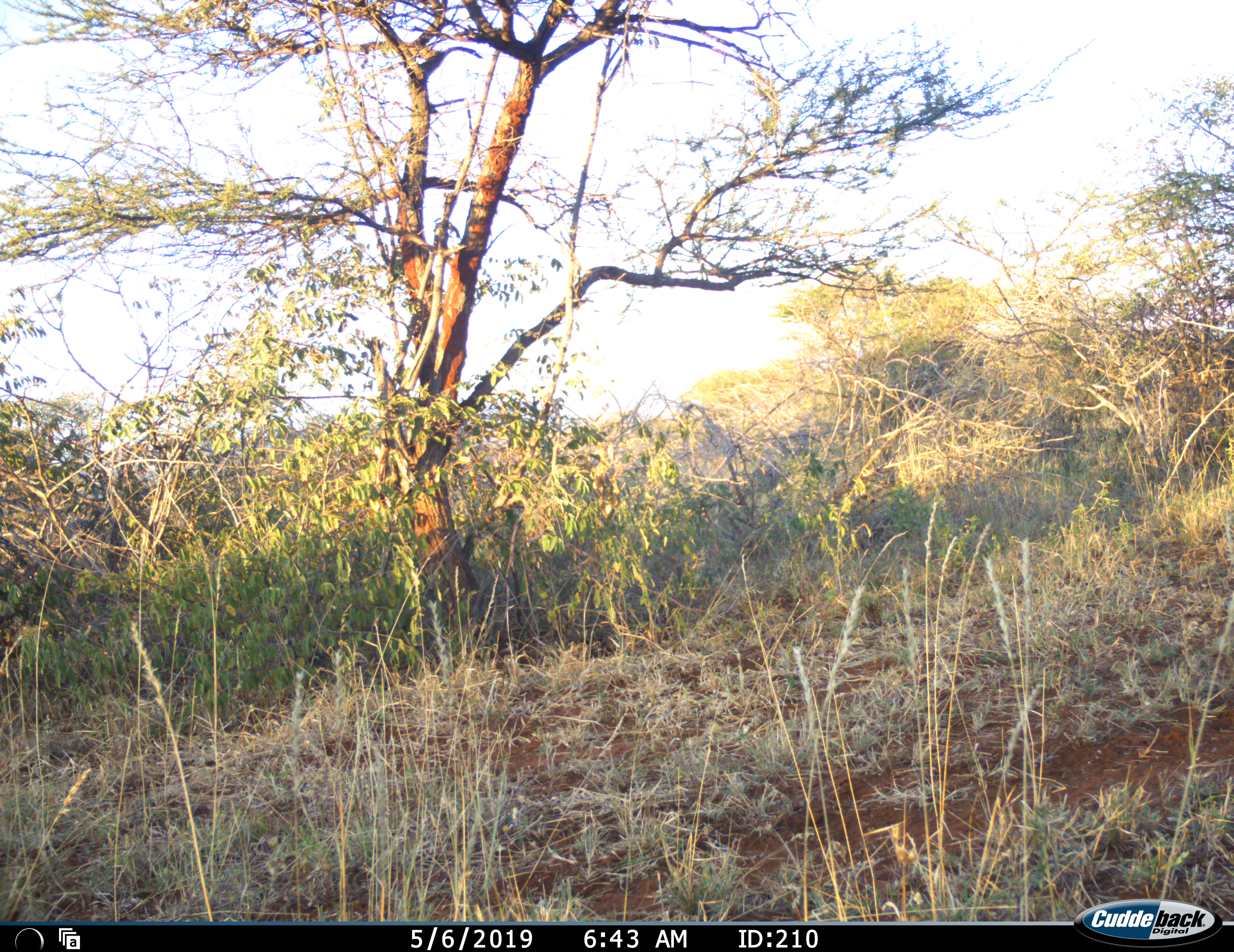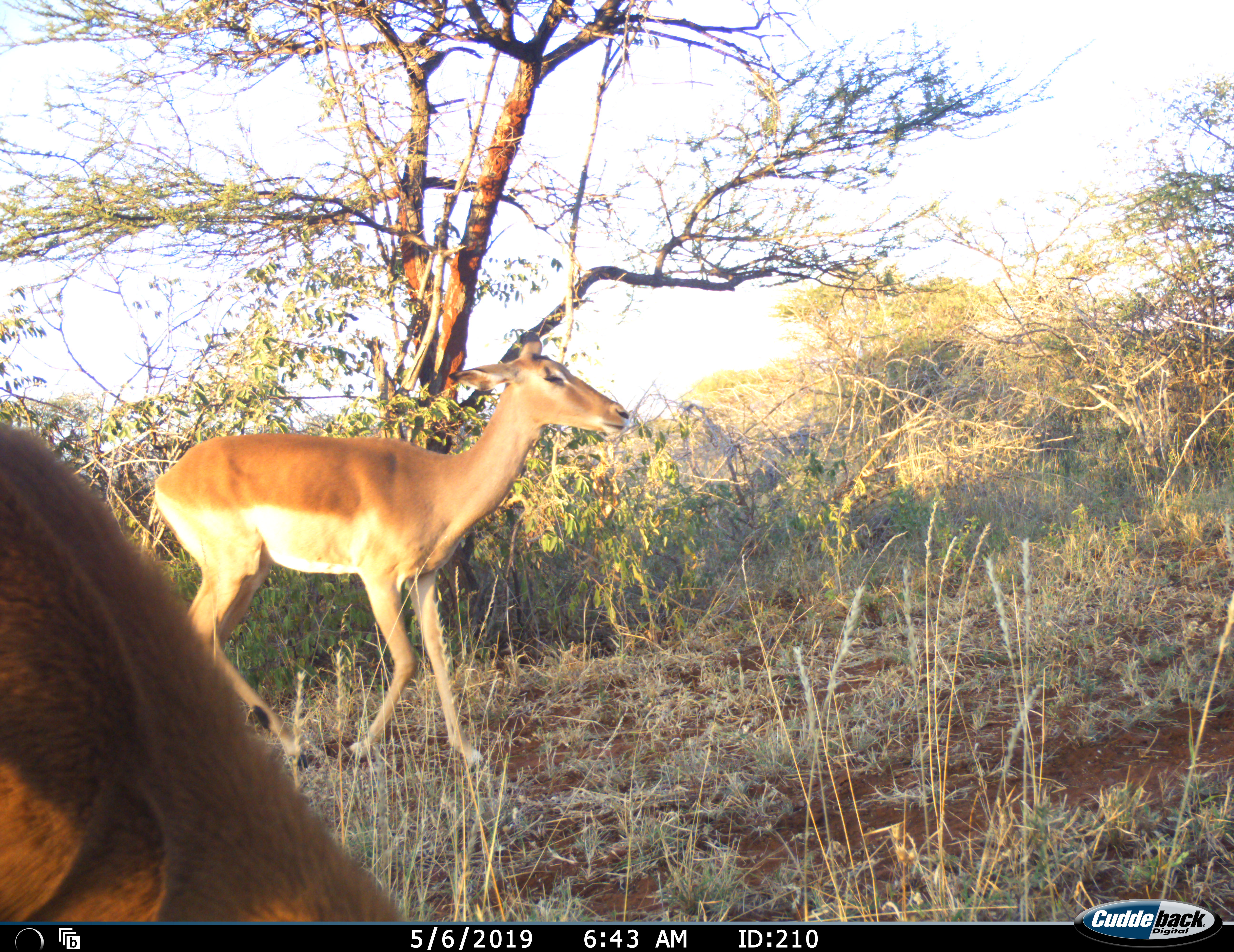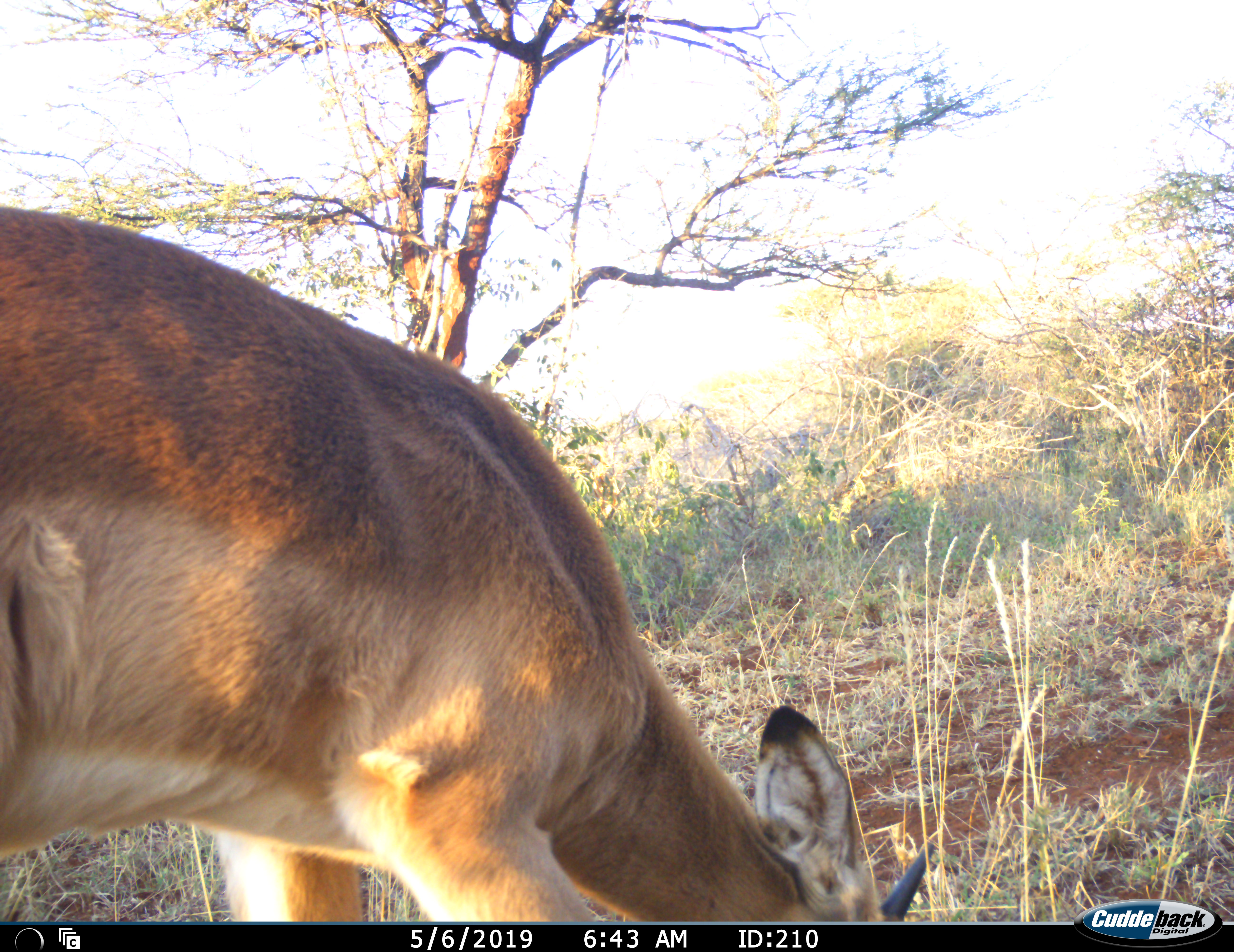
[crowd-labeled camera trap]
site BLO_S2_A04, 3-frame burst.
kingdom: Animalia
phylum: Chordata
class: Mammalia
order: Artiodactyla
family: Bovidae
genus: Aepyceros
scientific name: Aepyceros melampus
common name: impala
Impala (Aepyceros melampus), count 2. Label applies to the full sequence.